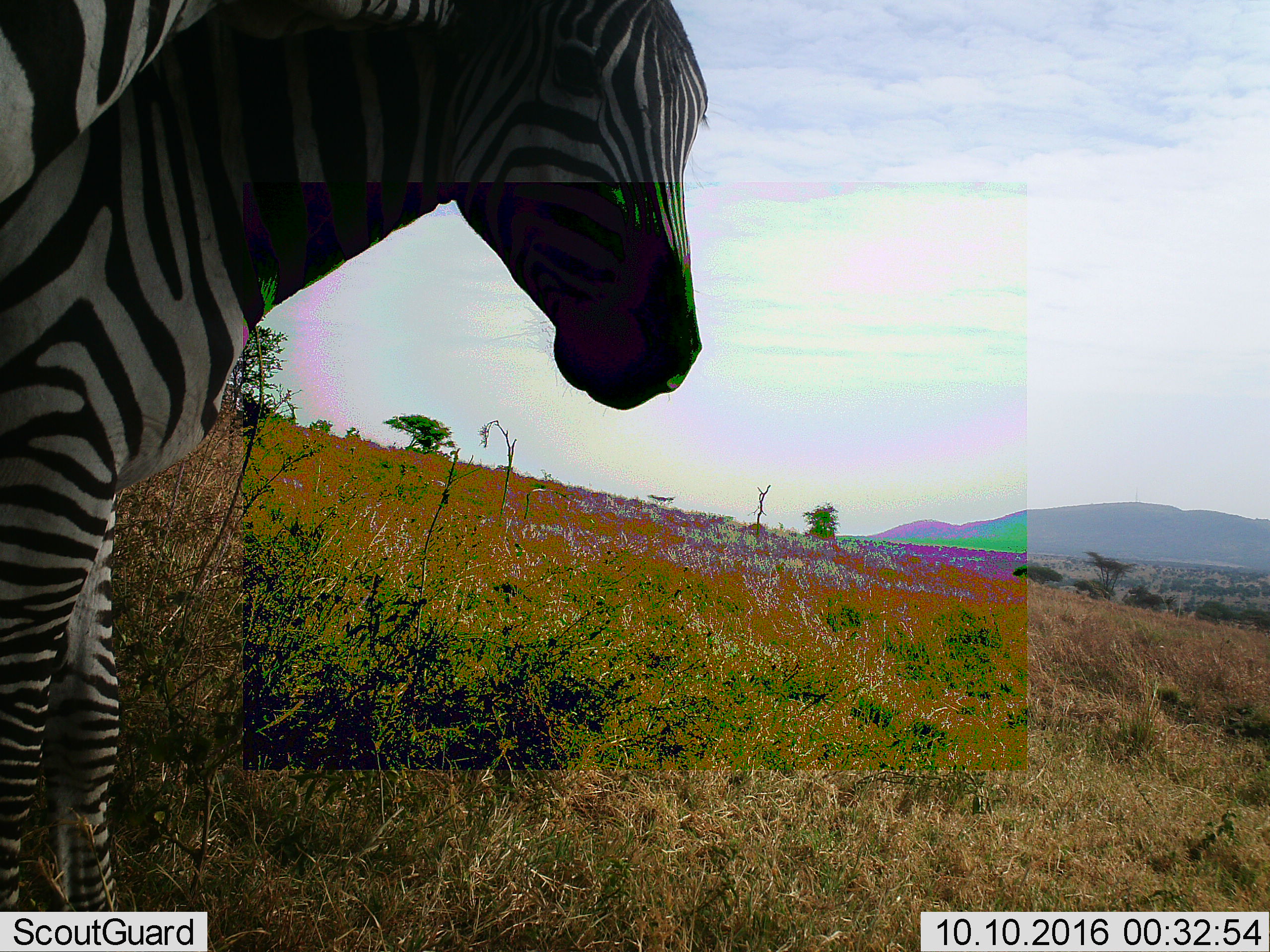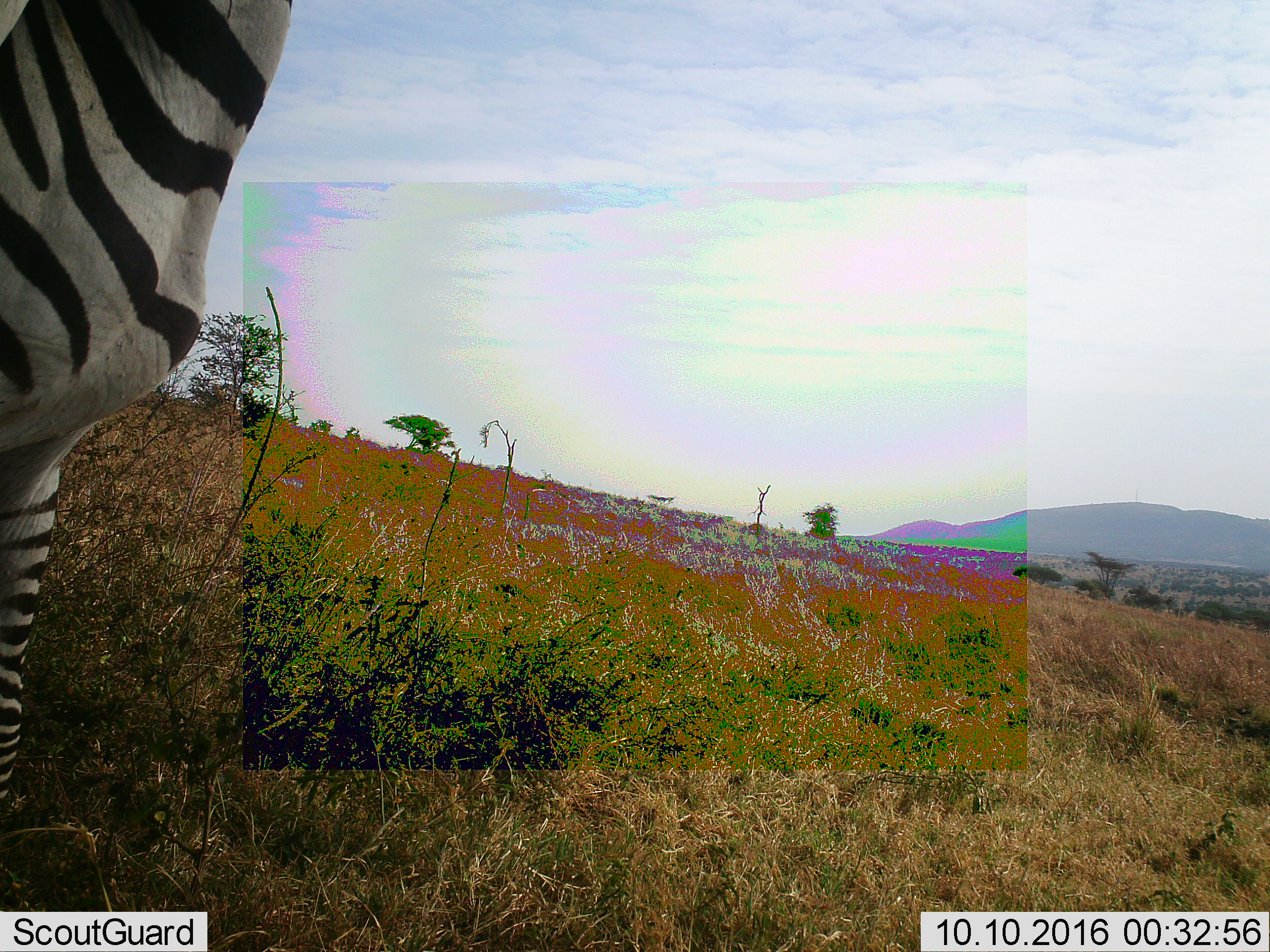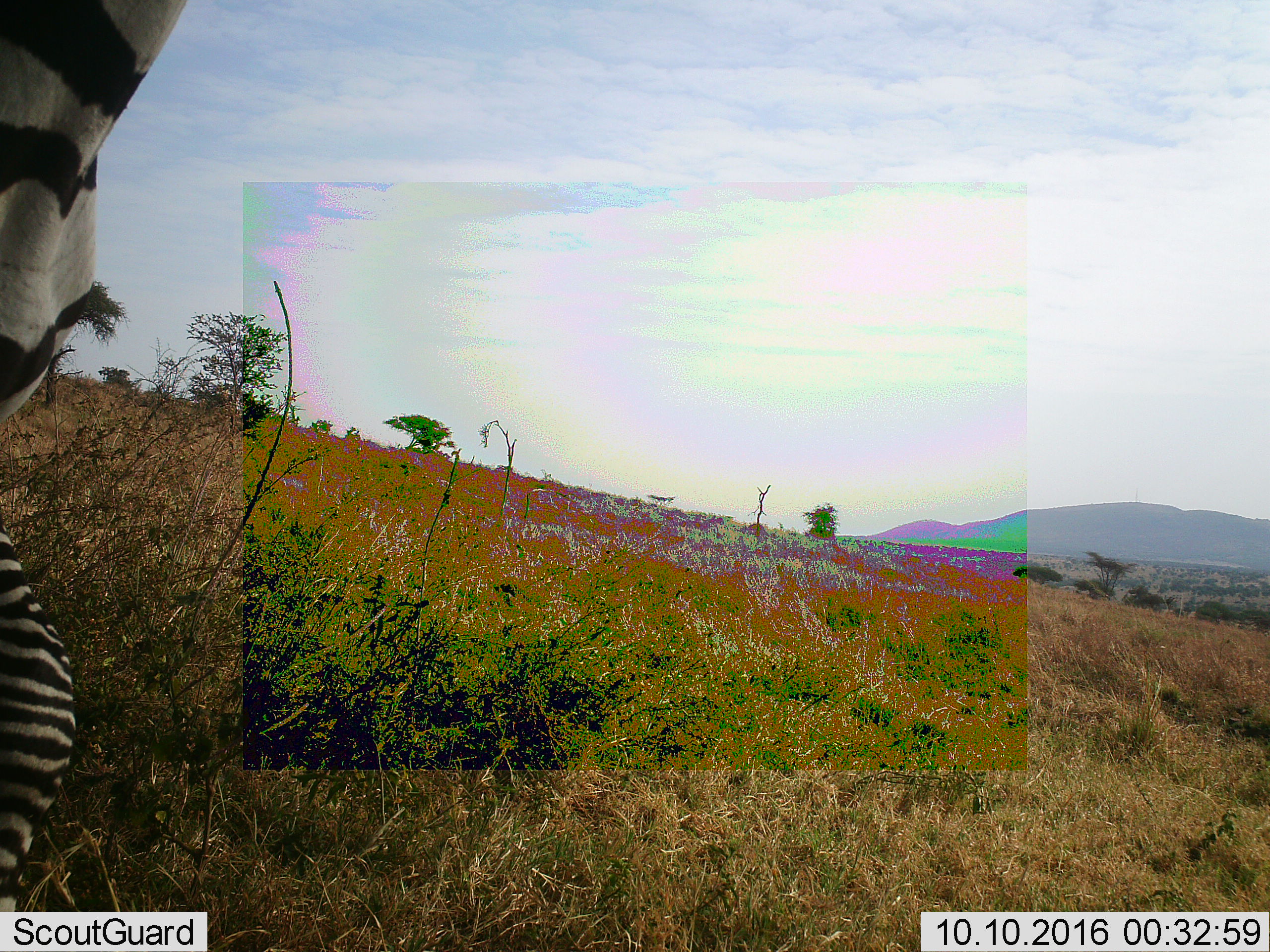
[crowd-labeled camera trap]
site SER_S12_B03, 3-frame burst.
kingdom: Animalia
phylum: Chordata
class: Mammalia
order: Perissodactyla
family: Equidae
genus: Equus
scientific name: Equus quagga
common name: plains zebra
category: zebraplains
Zebraplains (plains zebra) (Equus quagga), count 2. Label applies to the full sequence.